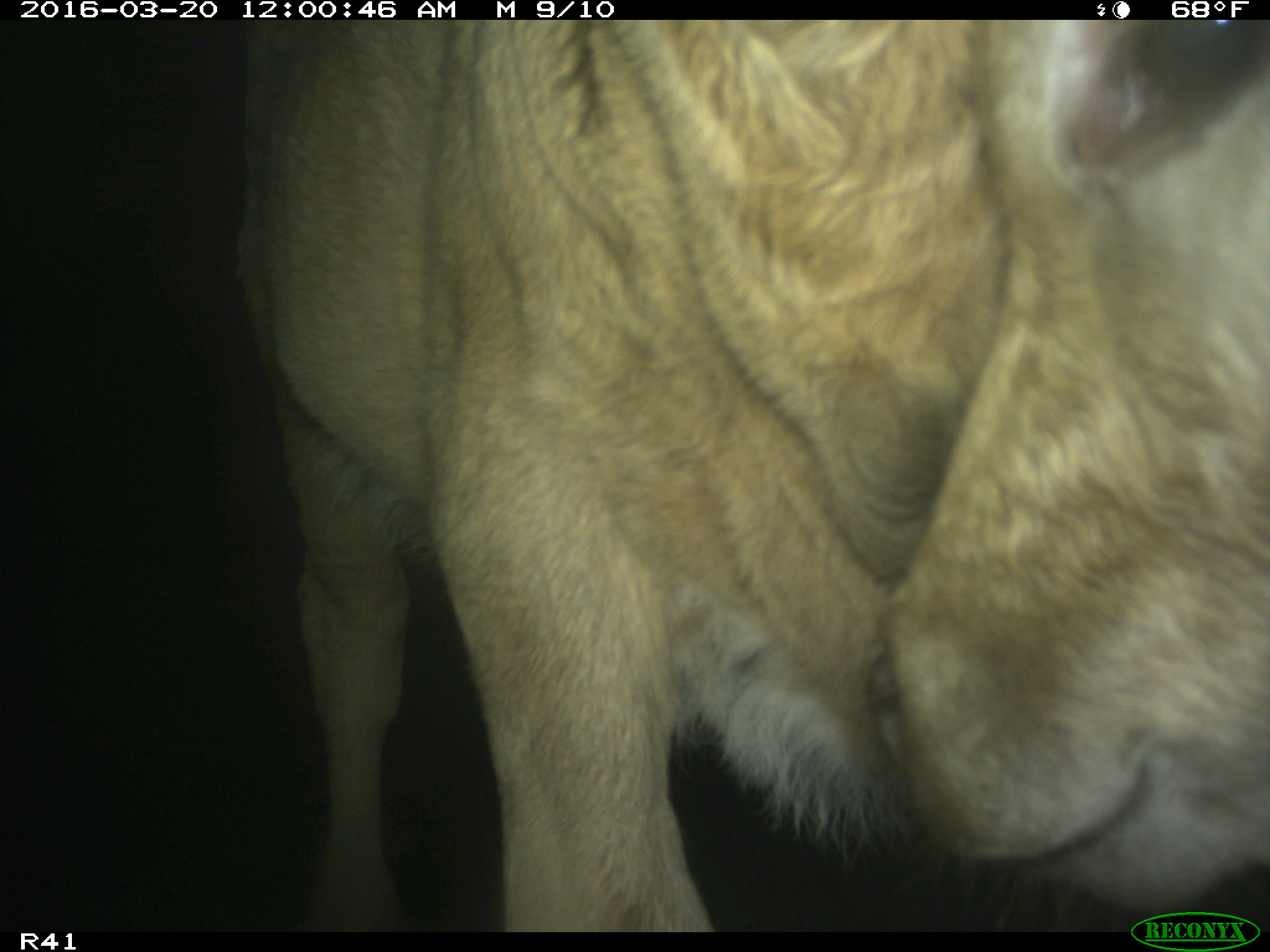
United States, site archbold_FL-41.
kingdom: Animalia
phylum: Chordata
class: Mammalia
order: Artiodactyla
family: Bovidae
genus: Bos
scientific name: Bos taurus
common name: domestic cow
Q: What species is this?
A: Bos taurus (domestic cow).